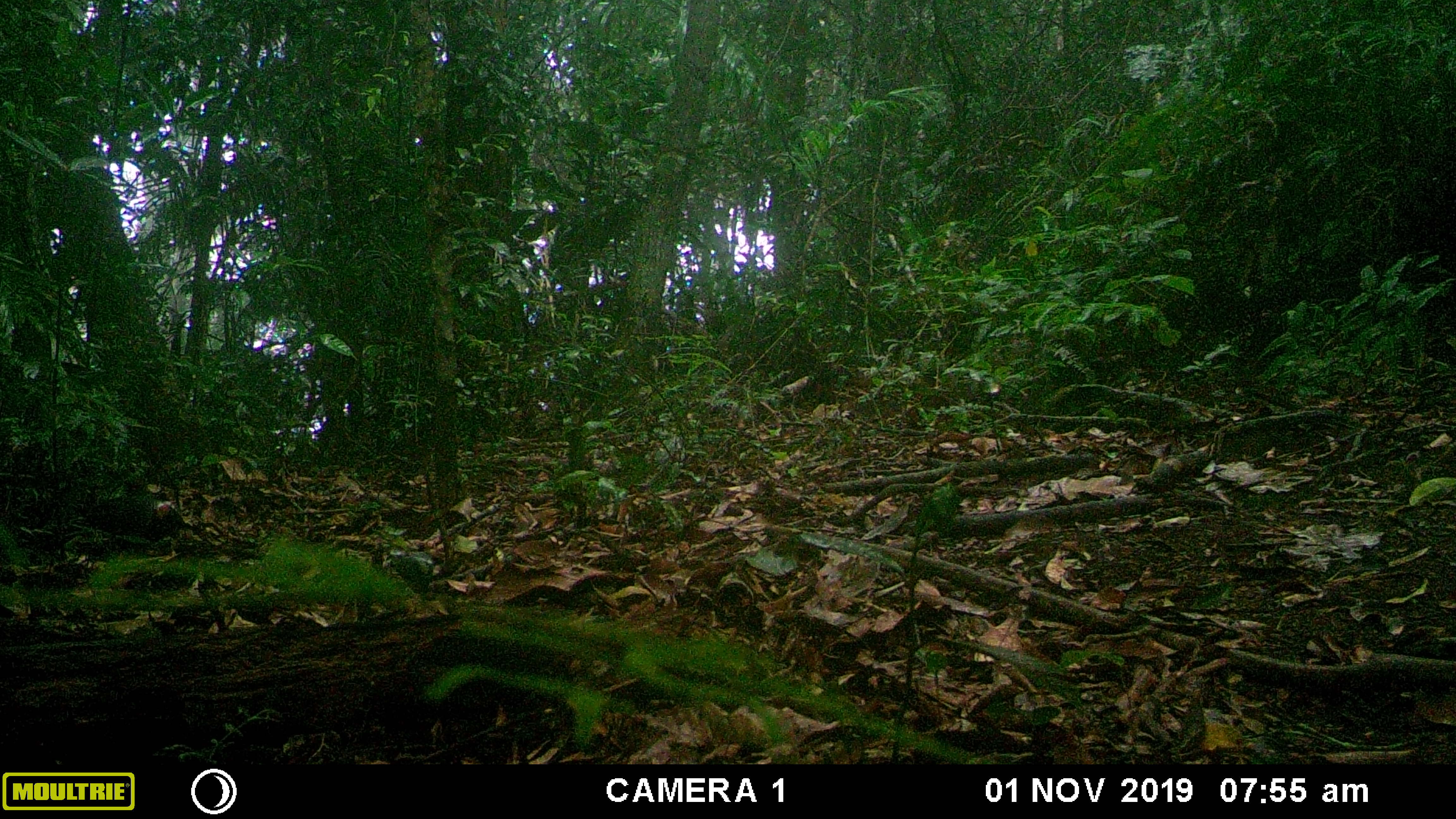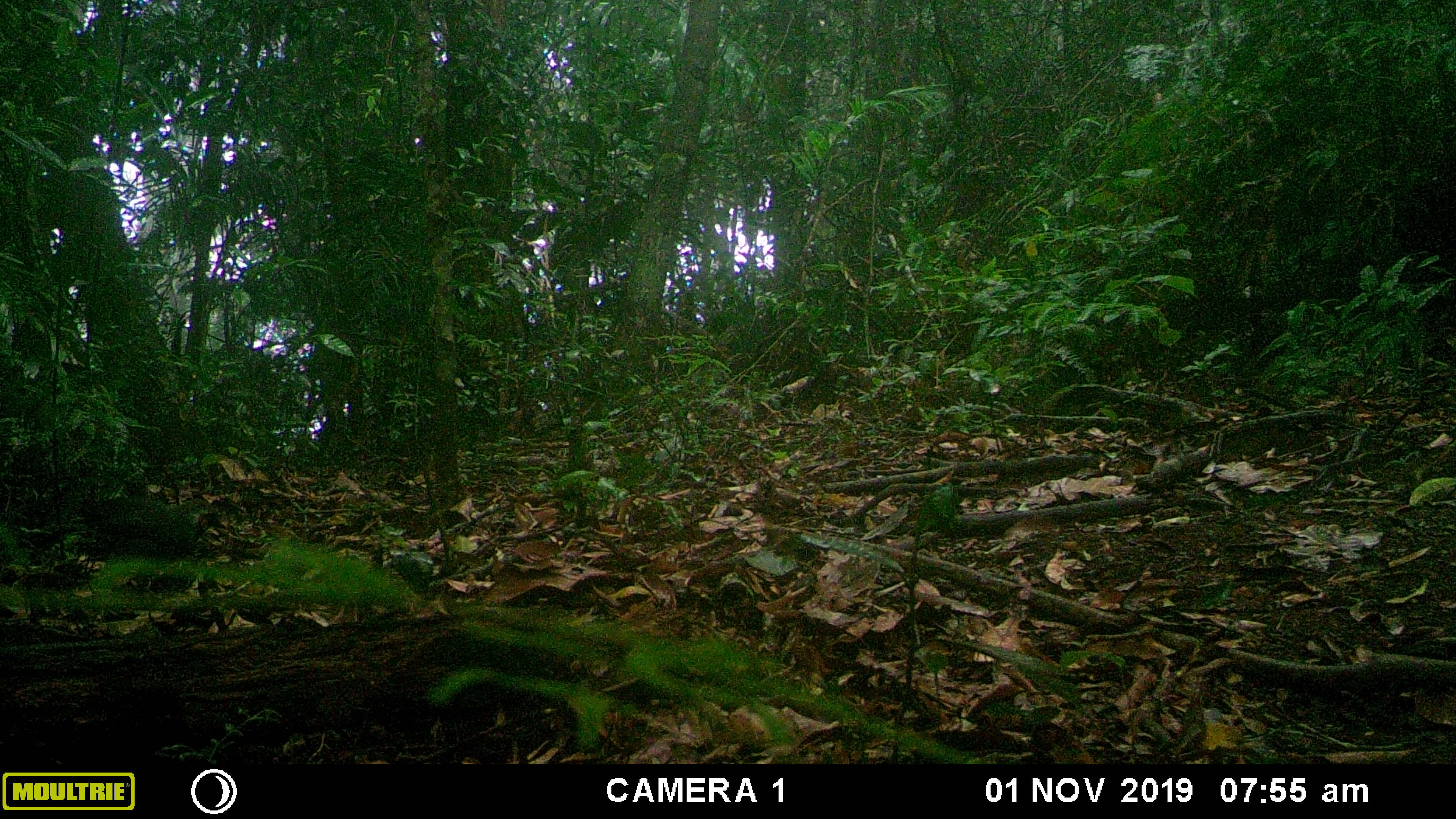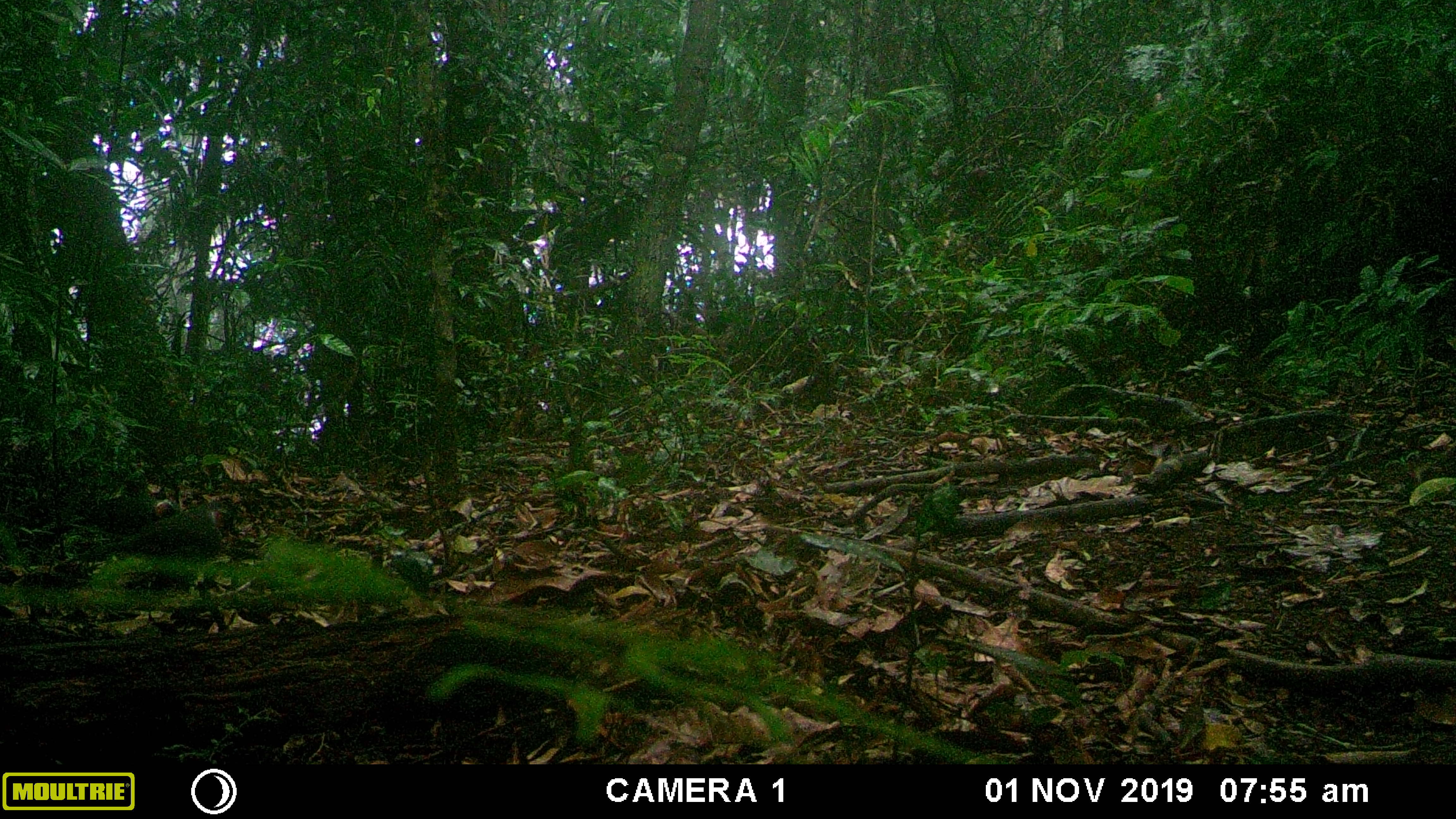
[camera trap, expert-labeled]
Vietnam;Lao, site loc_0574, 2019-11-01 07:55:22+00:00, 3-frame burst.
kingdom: Animalia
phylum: Chordata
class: Aves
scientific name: Aves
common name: bird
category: unidentified bird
Unidentified bird (bird) (Aves). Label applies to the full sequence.